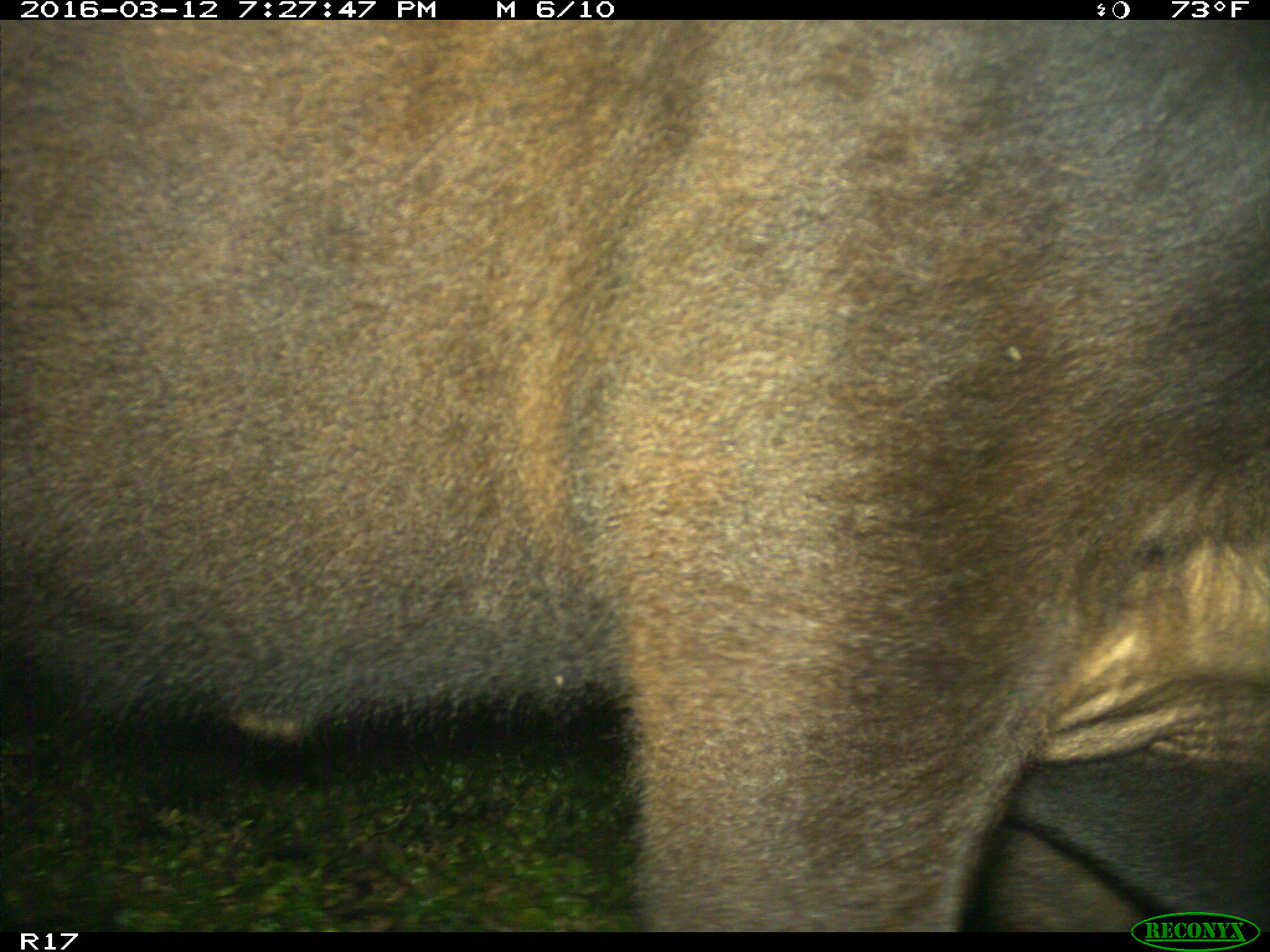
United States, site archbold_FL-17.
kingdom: Animalia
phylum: Chordata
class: Mammalia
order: Artiodactyla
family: Bovidae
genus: Bos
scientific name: Bos taurus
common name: domestic cow